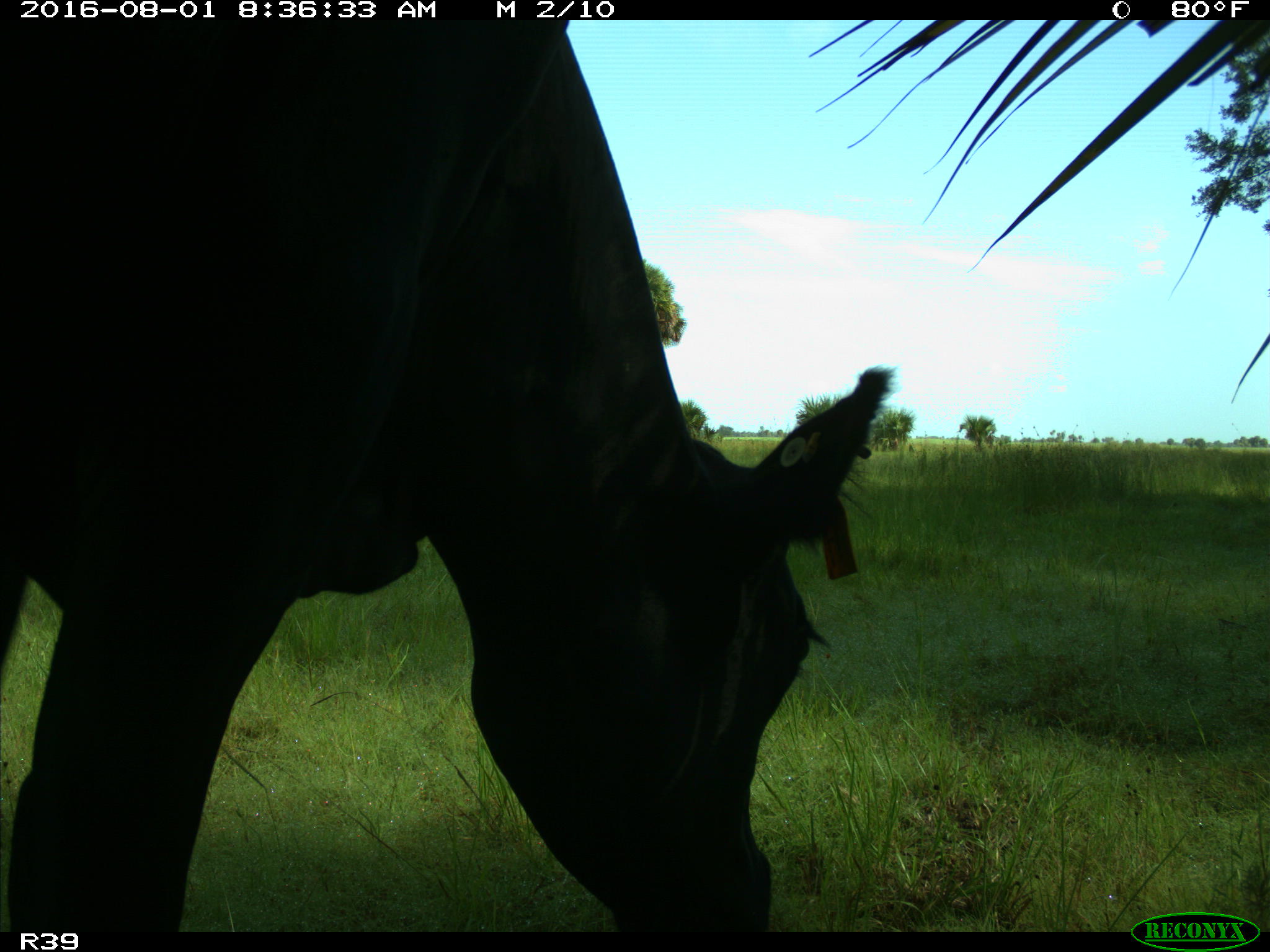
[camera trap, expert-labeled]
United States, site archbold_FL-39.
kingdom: Animalia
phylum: Chordata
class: Mammalia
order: Artiodactyla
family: Bovidae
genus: Bos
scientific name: Bos taurus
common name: domestic cow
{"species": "Bos taurus (domestic cow)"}